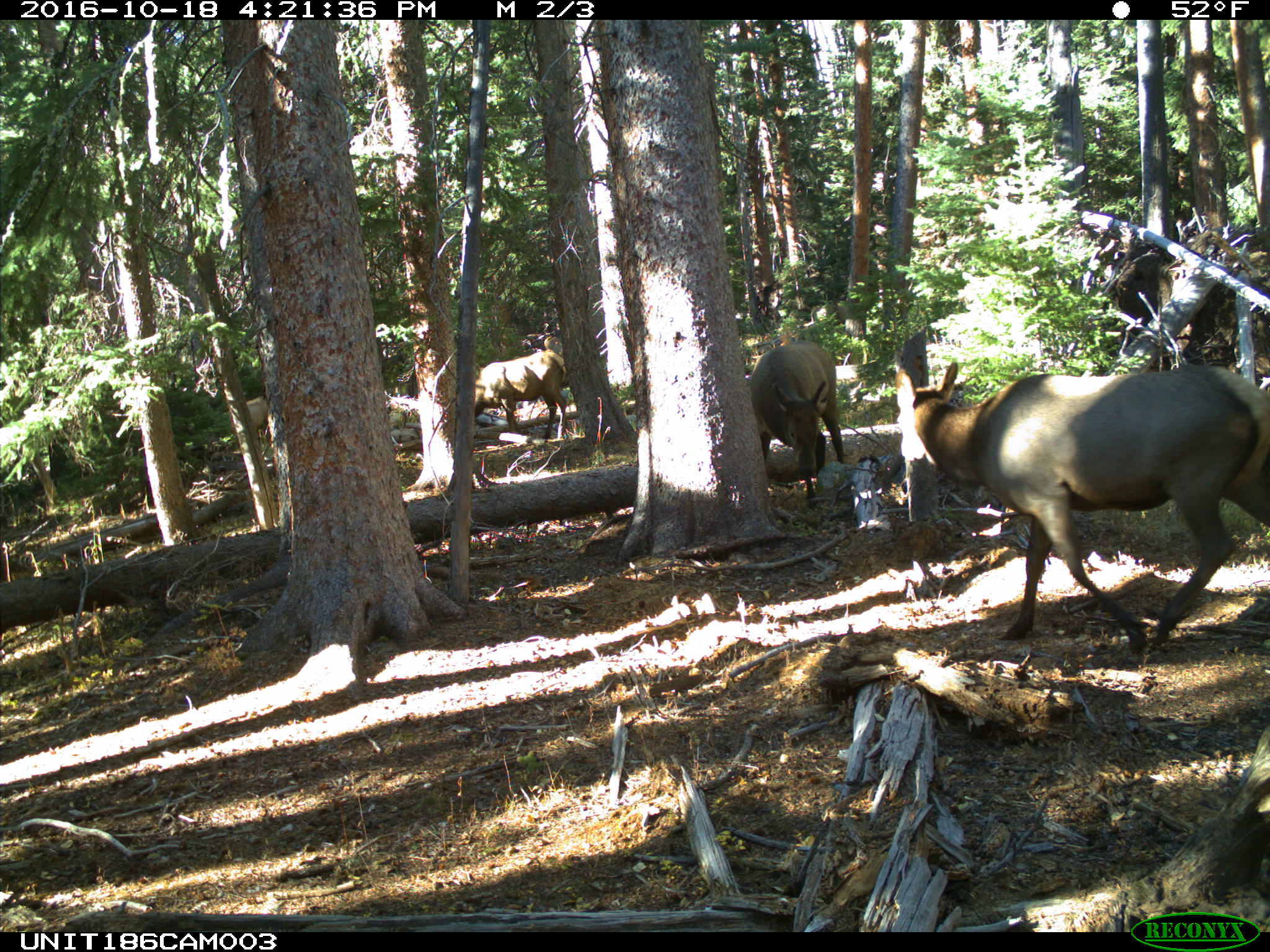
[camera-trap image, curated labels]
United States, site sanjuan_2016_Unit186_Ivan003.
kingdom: Animalia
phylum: Chordata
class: Mammalia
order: Artiodactyla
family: Cervidae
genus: Cervus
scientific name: Cervus elaphus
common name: red deer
Cervus elaphus (red deer).